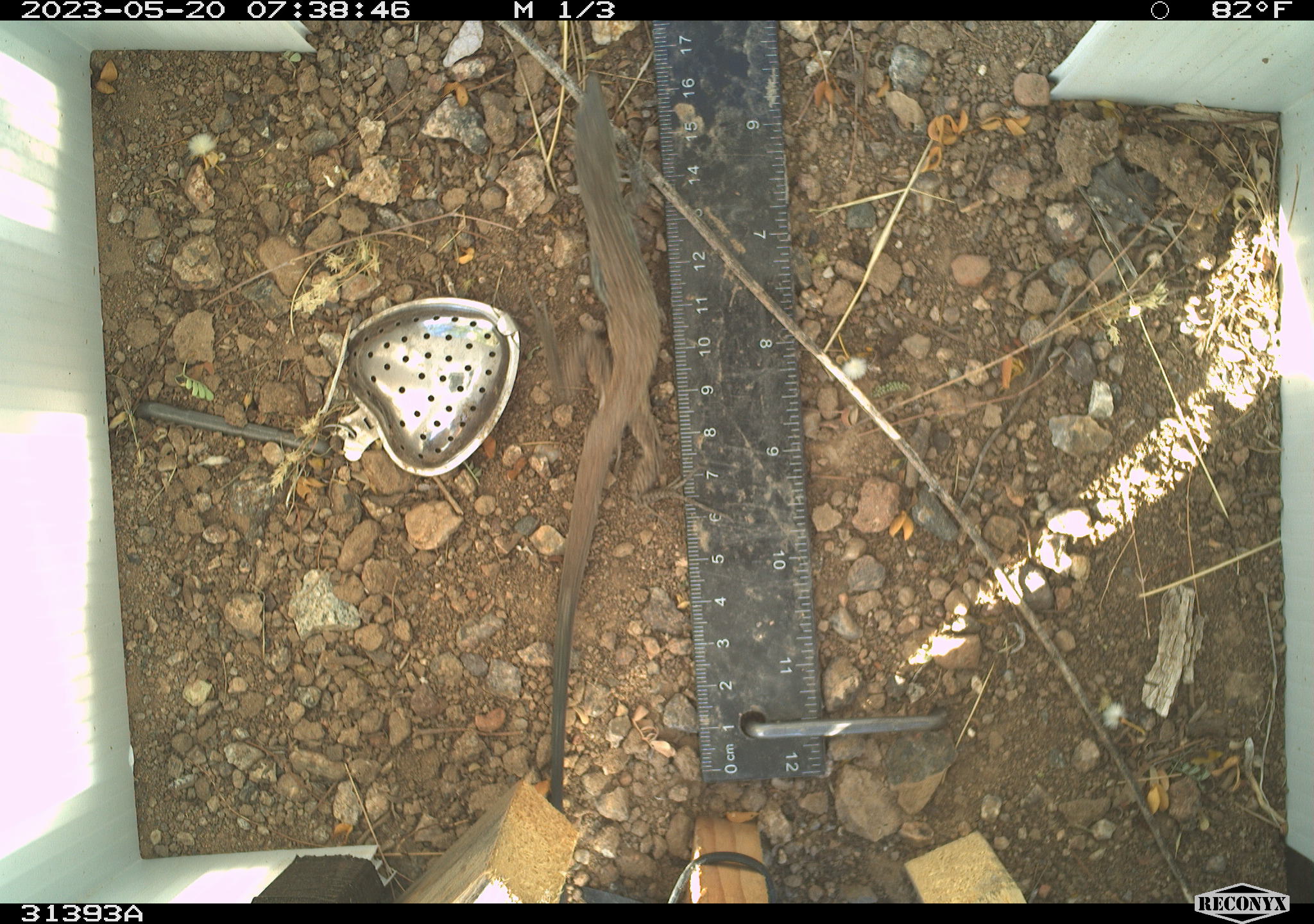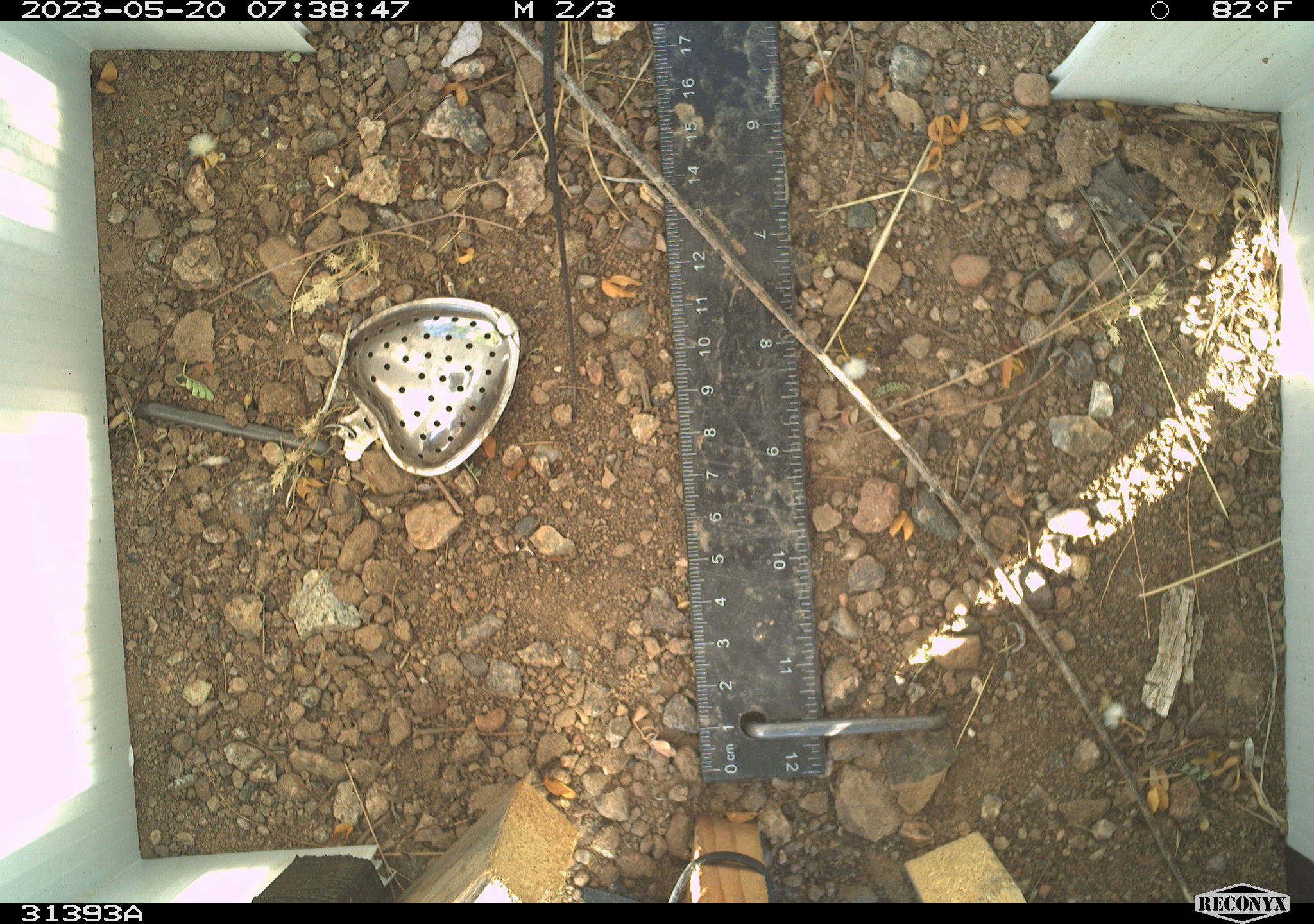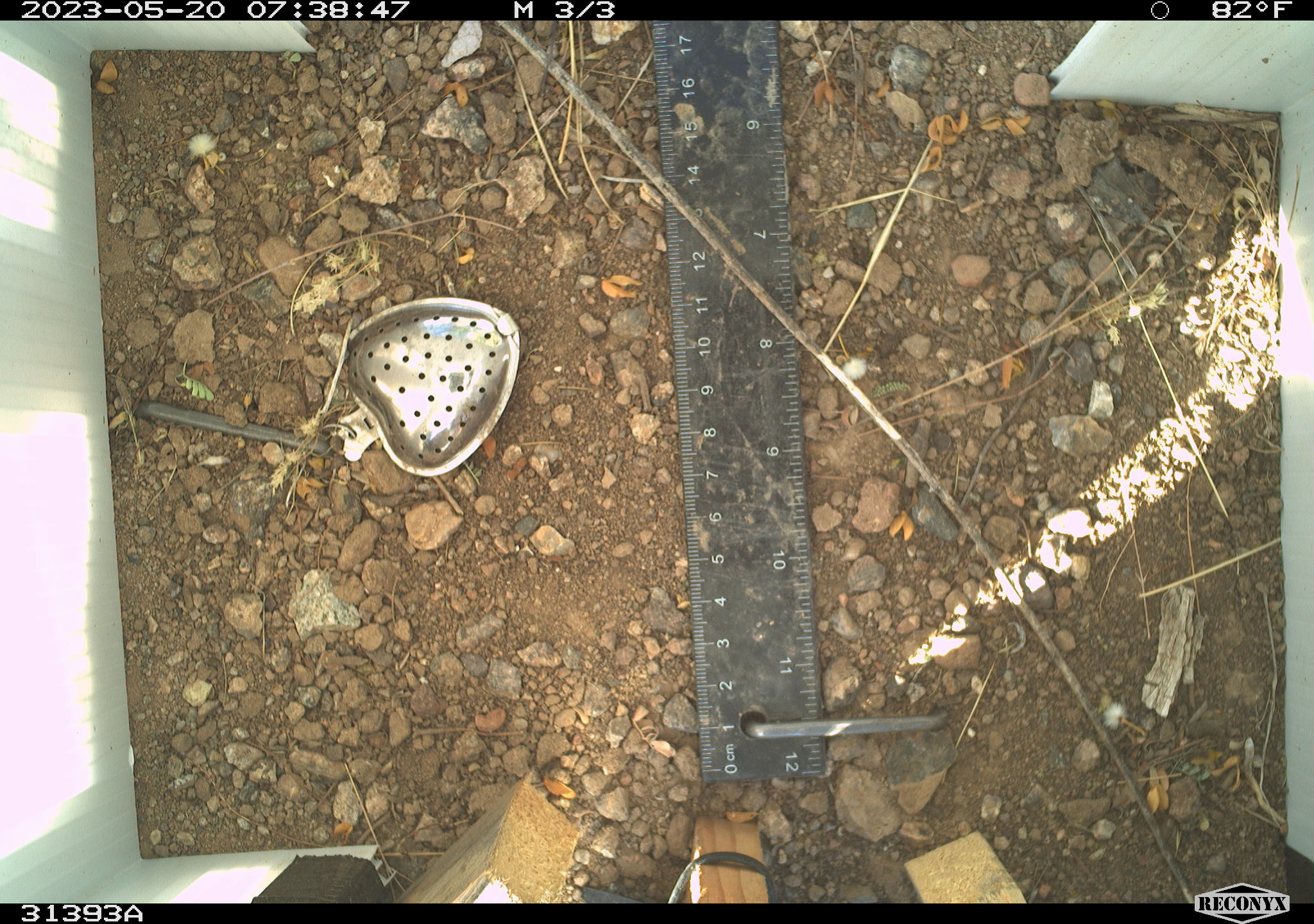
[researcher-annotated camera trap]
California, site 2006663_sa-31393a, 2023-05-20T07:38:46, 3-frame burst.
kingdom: Animalia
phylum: Chordata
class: Reptilia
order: Squamata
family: Teiidae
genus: Aspidoscelis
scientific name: Aspidoscelis tigris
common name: western whiptail